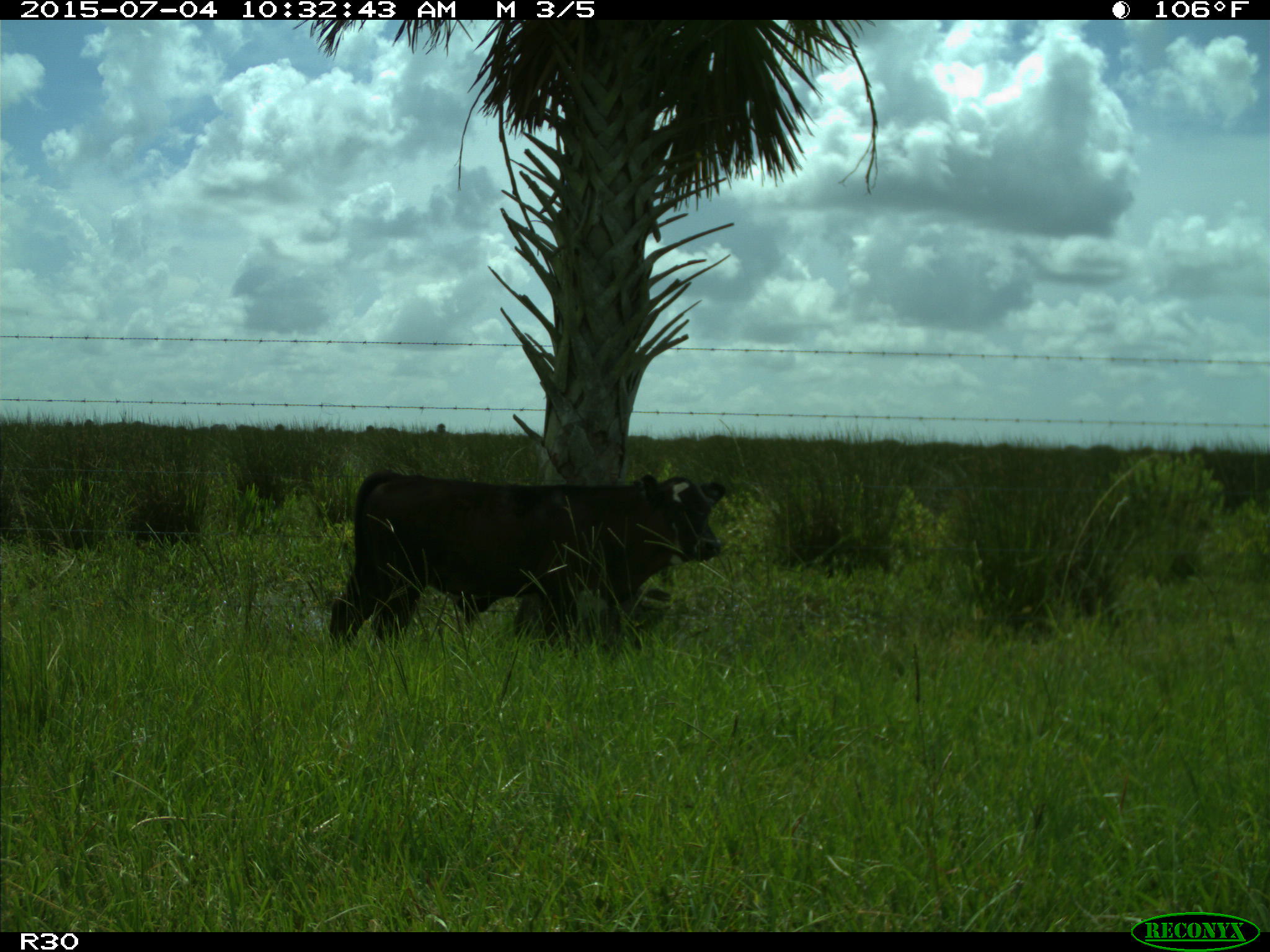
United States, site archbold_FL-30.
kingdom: Animalia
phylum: Chordata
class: Mammalia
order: Artiodactyla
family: Bovidae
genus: Bos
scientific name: Bos taurus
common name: domestic cow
Bos taurus (domestic cow).